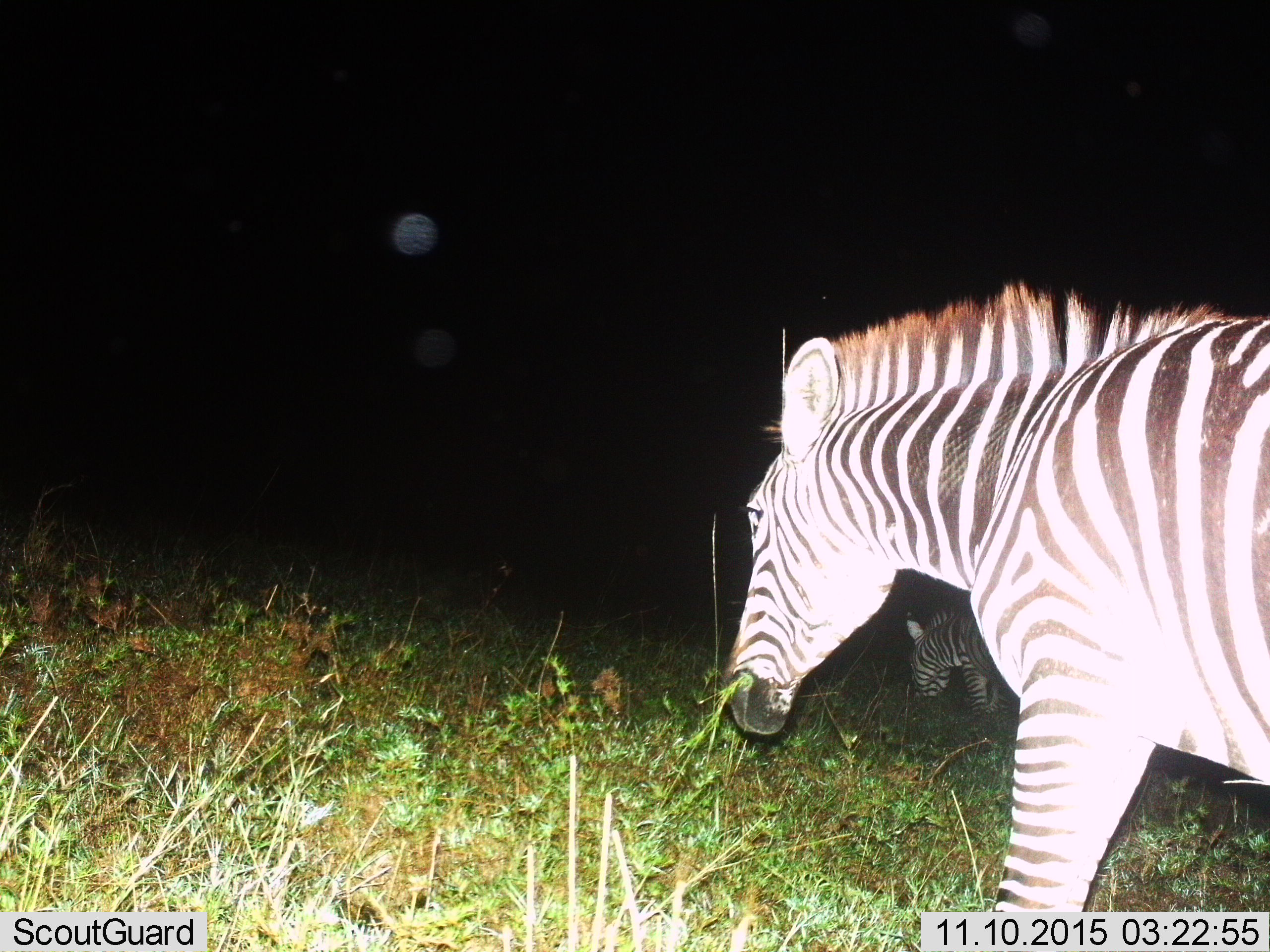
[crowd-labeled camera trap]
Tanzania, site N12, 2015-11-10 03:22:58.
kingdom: Animalia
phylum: Chordata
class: Mammalia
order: Perissodactyla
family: Equidae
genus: Equus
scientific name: Equus quagga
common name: plains zebra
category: zebra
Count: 2.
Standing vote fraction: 50%.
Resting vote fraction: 0%.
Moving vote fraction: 38%.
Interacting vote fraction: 0%.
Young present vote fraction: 0%.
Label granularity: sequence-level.